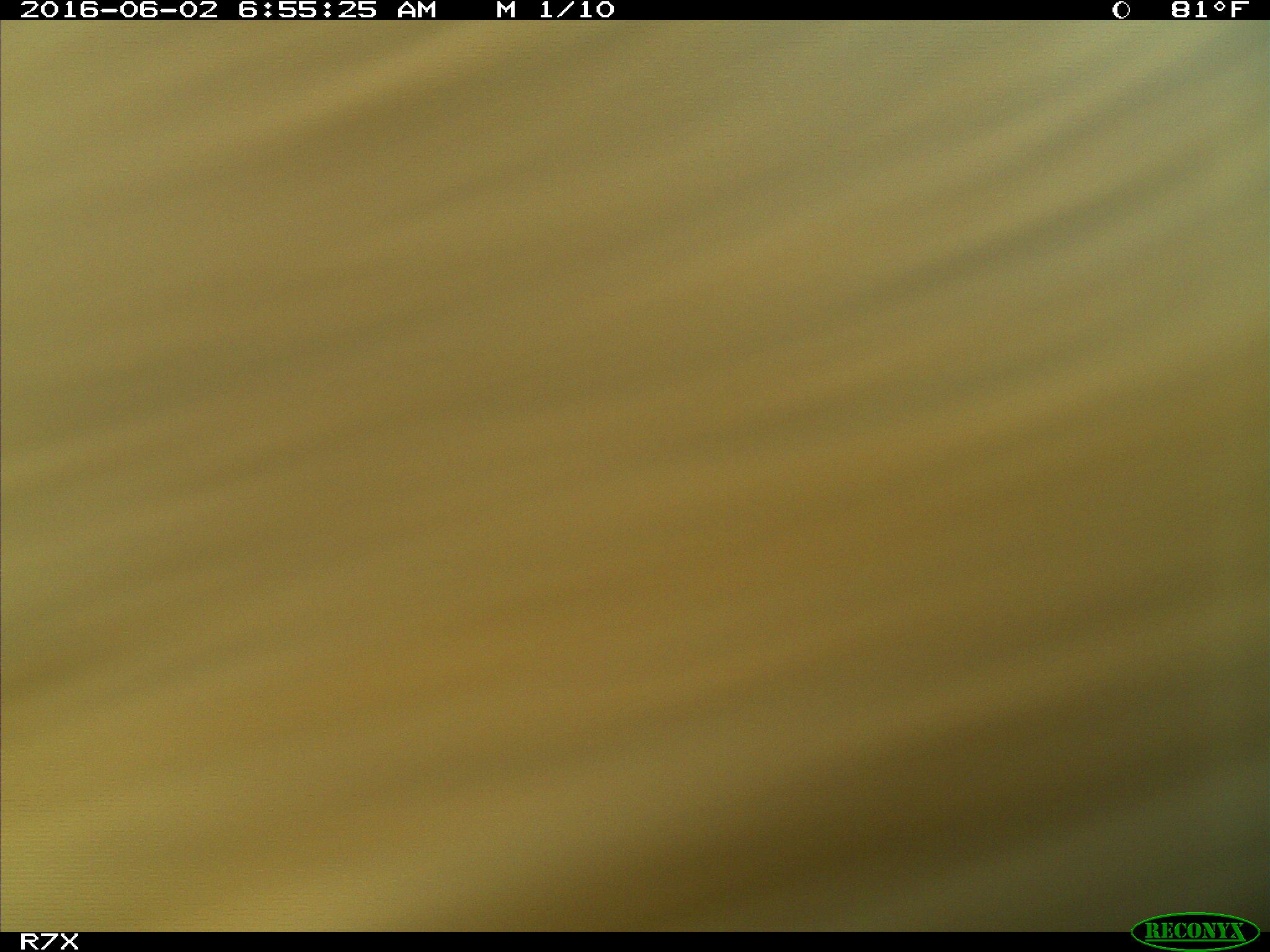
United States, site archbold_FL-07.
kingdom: Animalia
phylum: Chordata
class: Mammalia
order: Artiodactyla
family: Bovidae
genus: Bos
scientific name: Bos taurus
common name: domestic cow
Bos taurus (domestic cow).